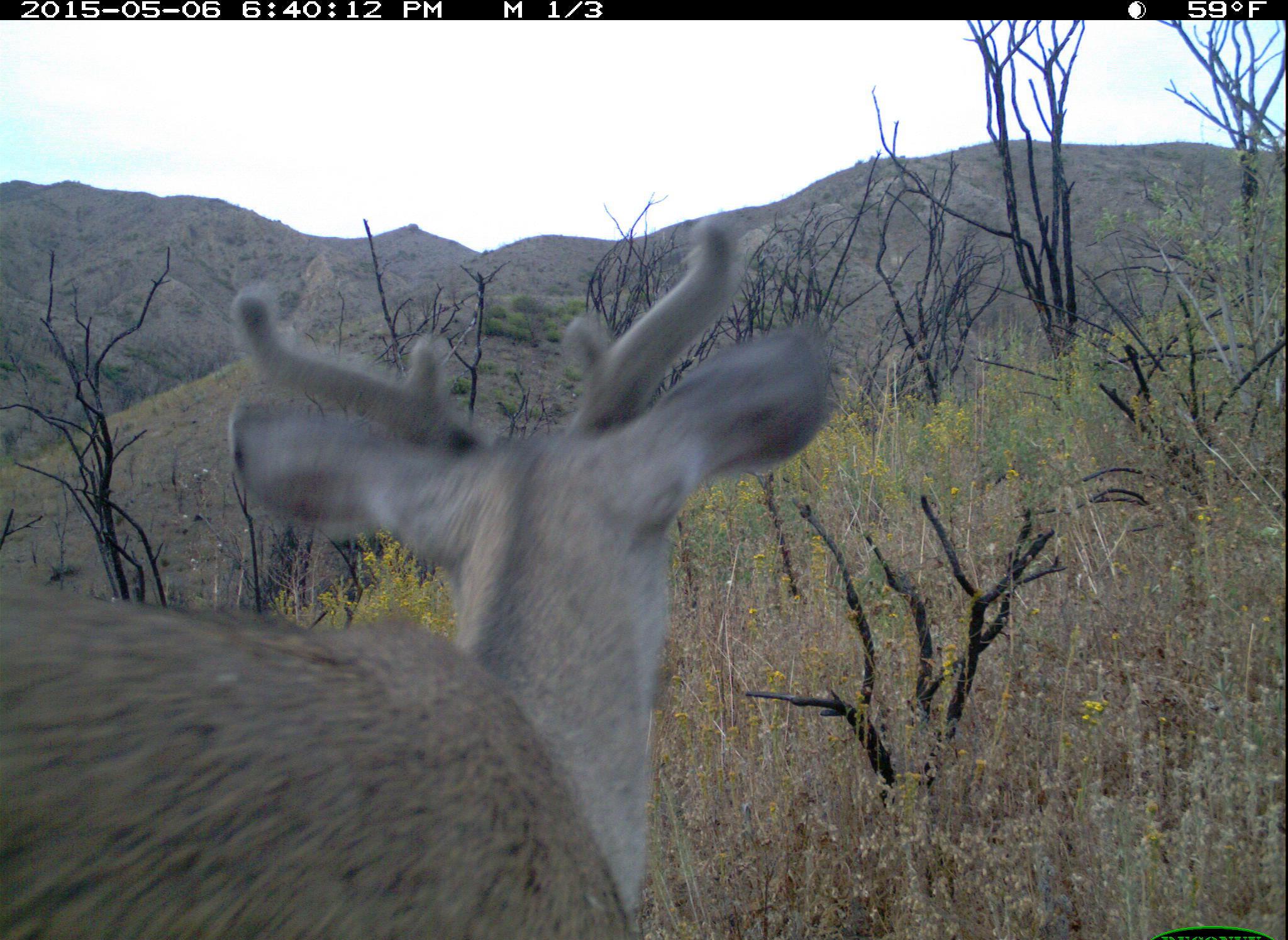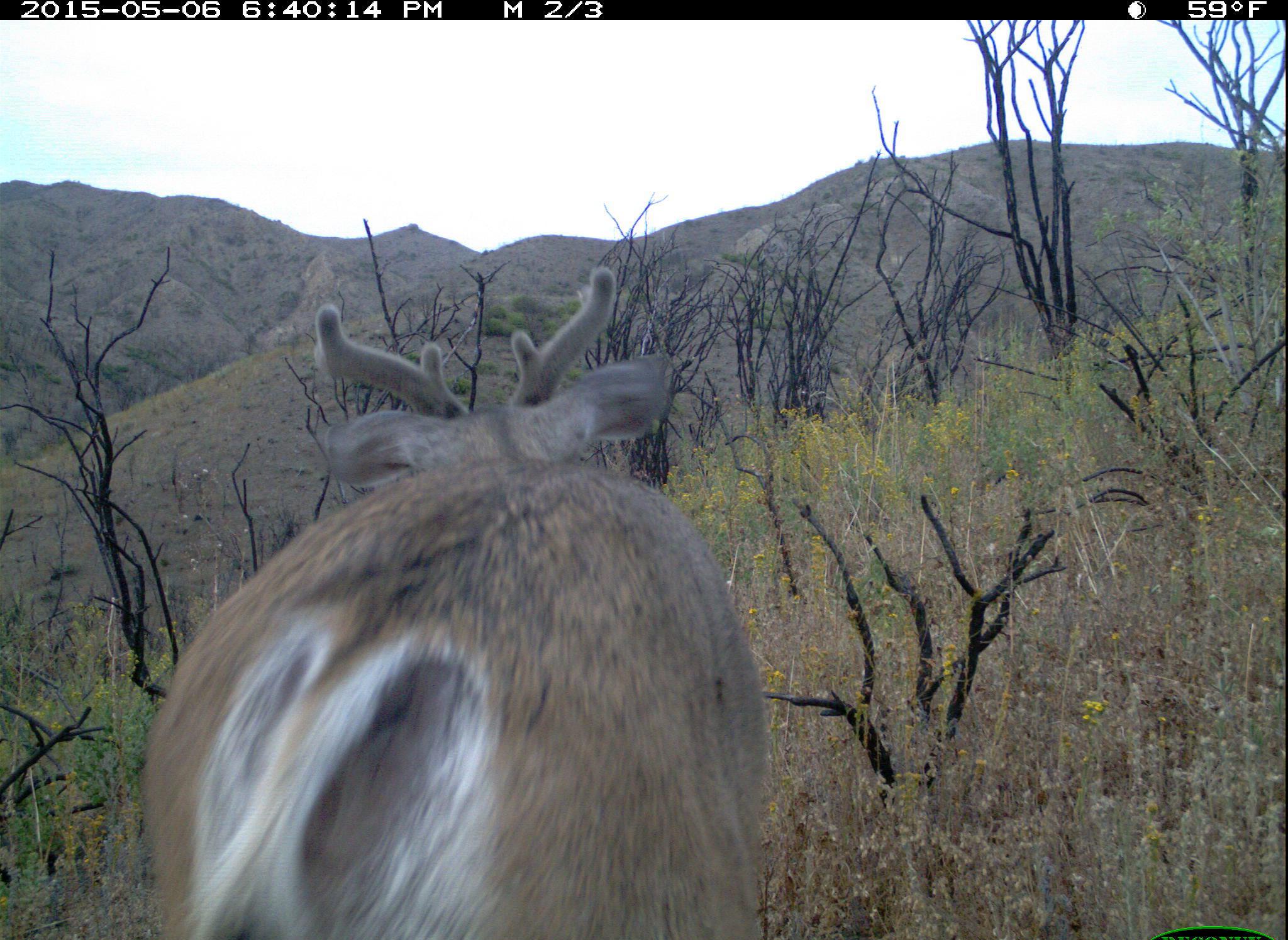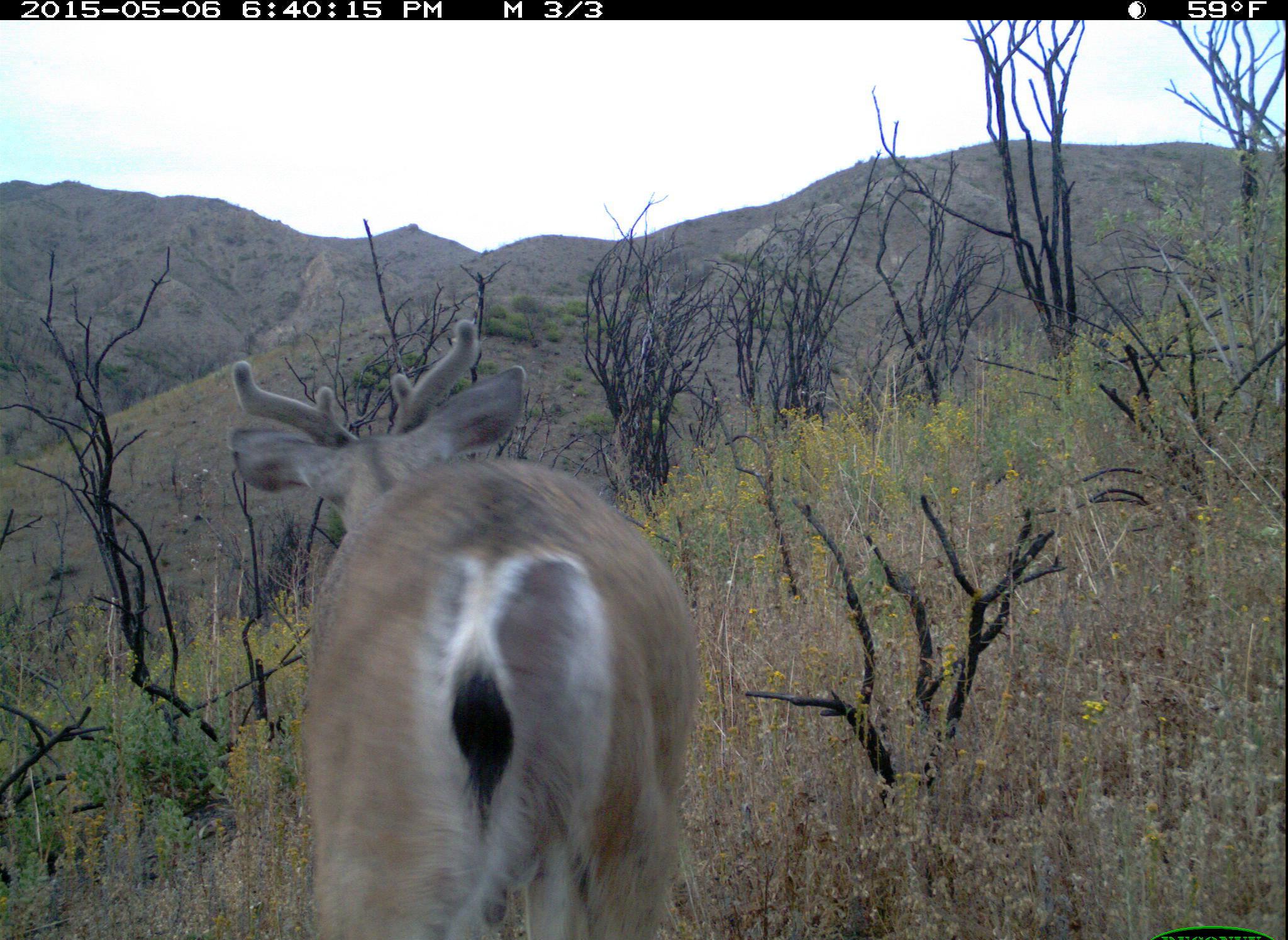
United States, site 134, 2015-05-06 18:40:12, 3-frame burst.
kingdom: Animalia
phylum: Chordata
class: Mammalia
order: Artiodactyla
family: Cervidae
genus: Odocoileus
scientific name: Odocoileus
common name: deer